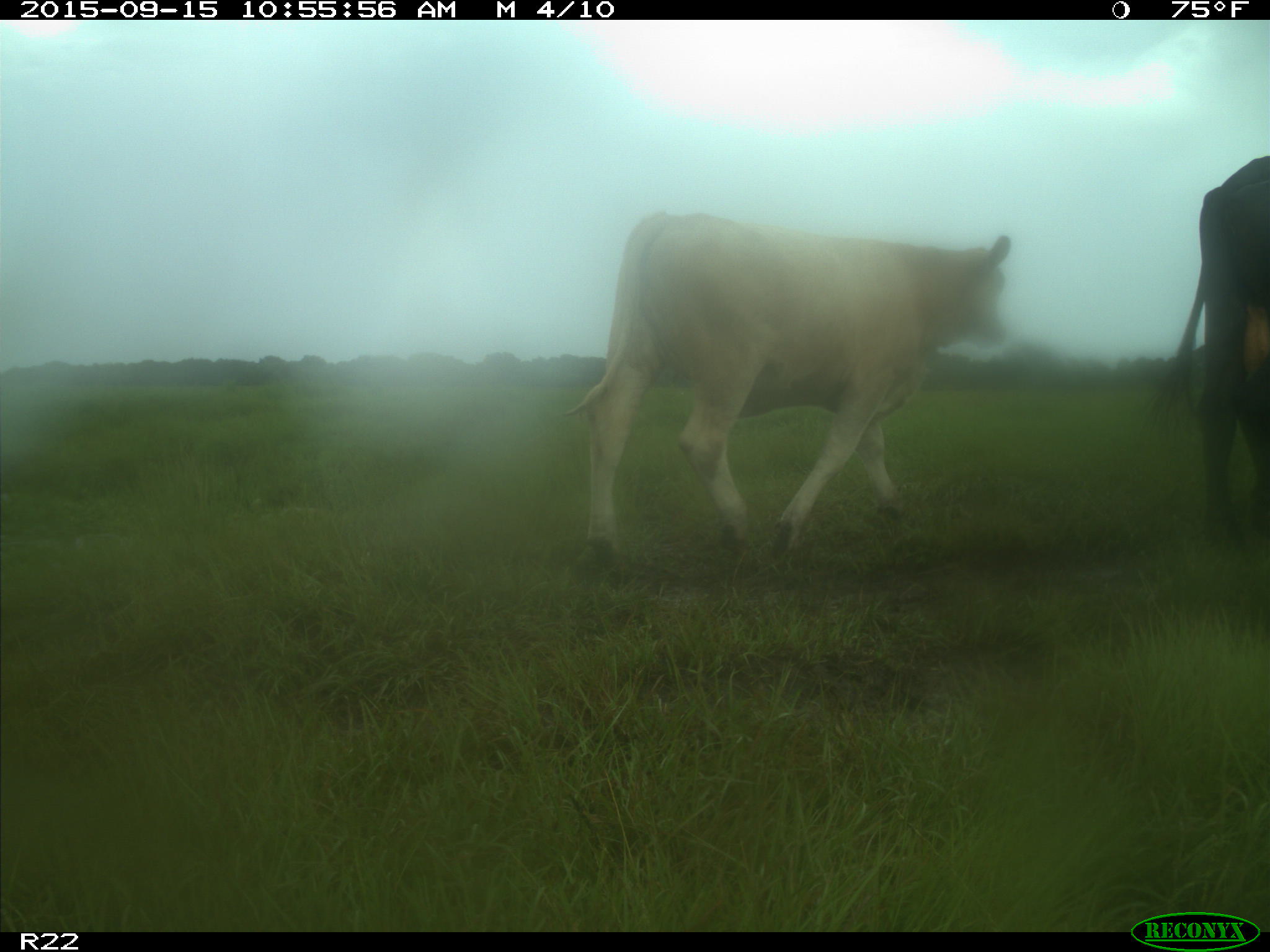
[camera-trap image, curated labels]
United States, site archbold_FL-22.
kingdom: Animalia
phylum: Chordata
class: Mammalia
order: Artiodactyla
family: Bovidae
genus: Bos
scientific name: Bos taurus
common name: domestic cow